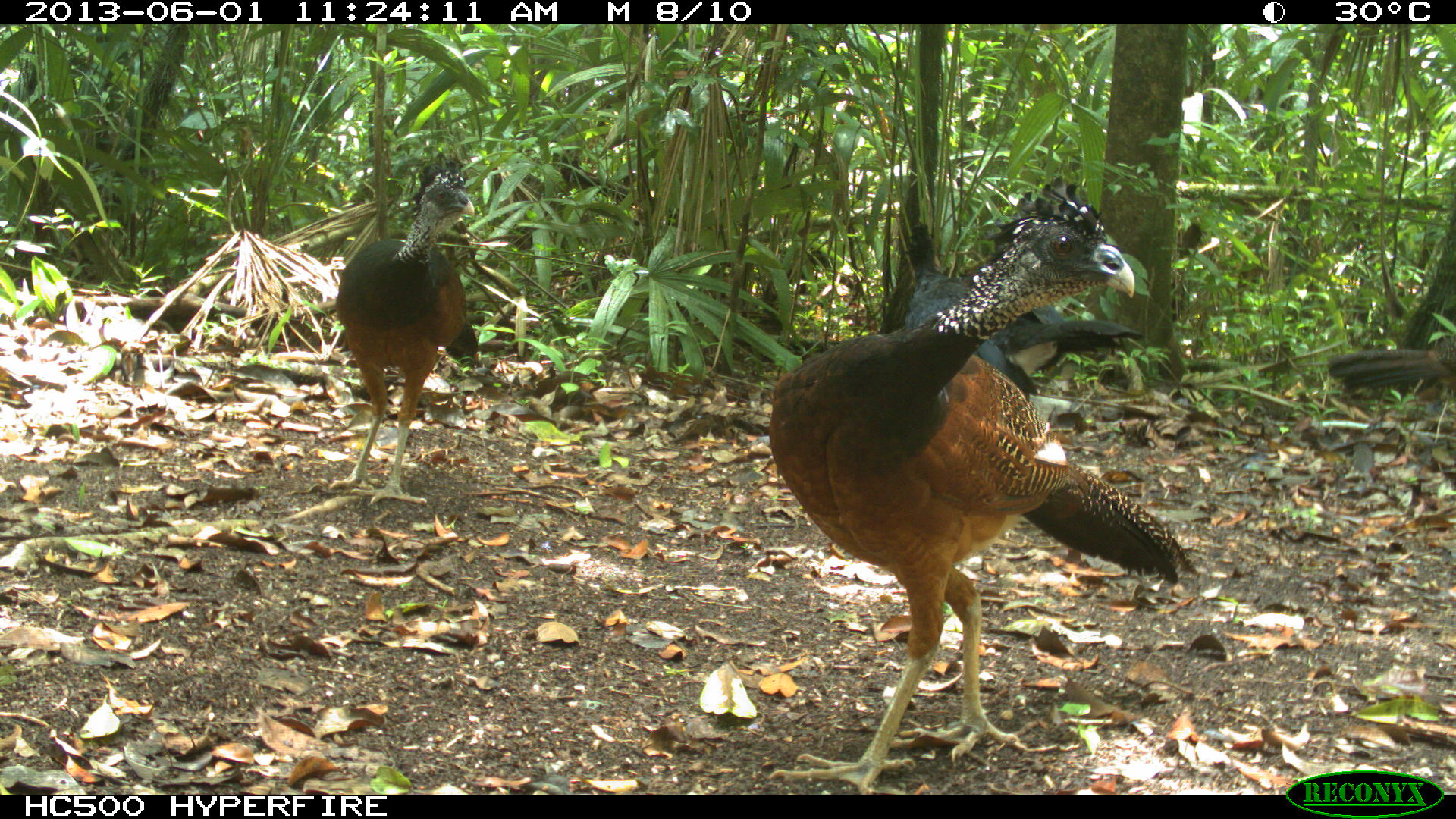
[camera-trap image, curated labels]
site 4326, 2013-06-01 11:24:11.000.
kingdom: Animalia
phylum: Chordata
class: Aves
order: Galliformes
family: Cracidae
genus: Crax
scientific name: Crax rubra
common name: great curassow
Crax rubra (great curassow), count 4.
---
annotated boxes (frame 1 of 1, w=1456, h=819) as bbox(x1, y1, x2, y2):
crax rubra: bbox(768, 175, 1198, 791); bbox(333, 172, 480, 505); bbox(902, 219, 1143, 403); bbox(1326, 332, 1456, 403)